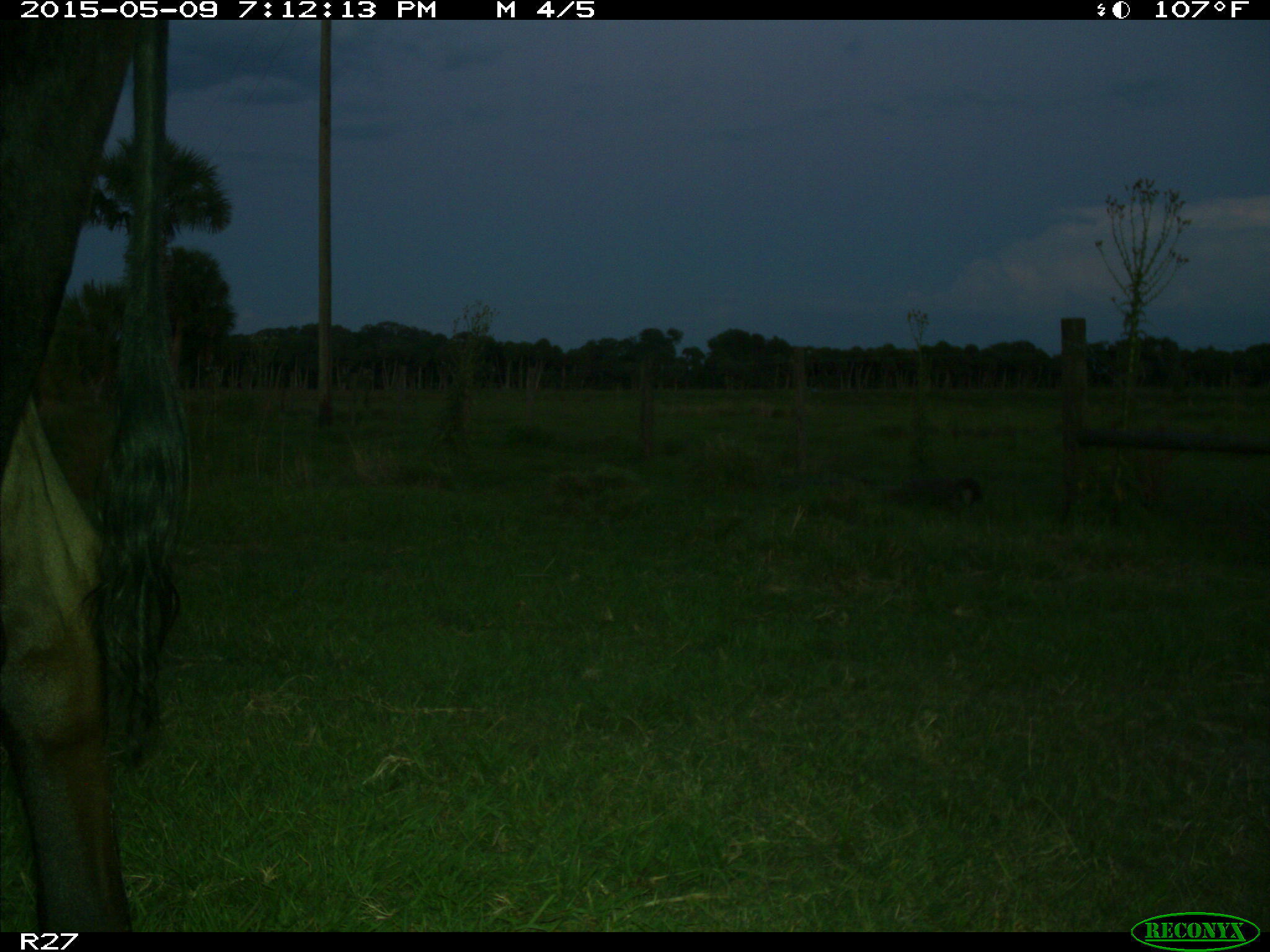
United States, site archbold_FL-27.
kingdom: Animalia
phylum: Chordata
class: Mammalia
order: Artiodactyla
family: Bovidae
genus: Bos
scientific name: Bos taurus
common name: domestic cow